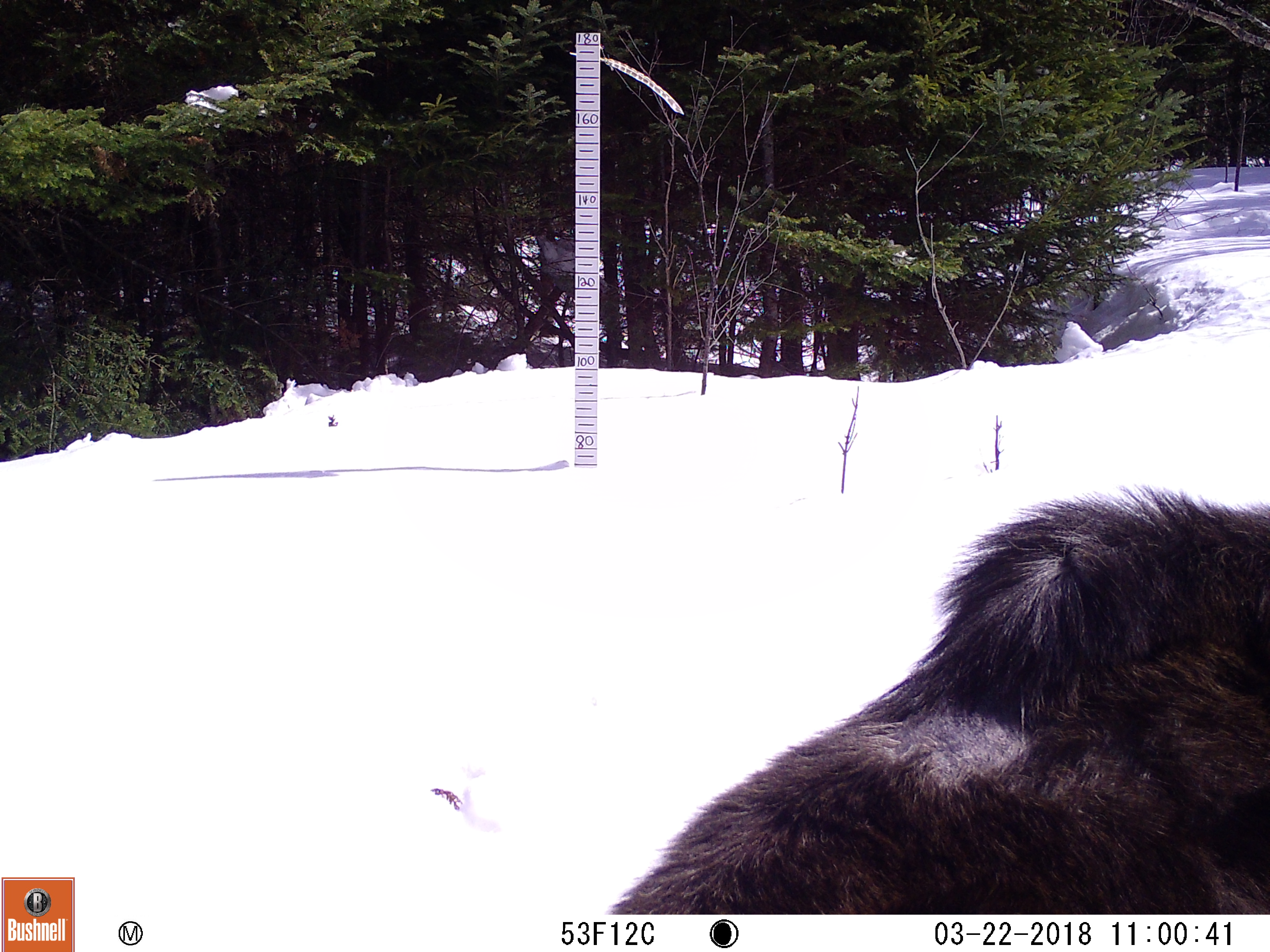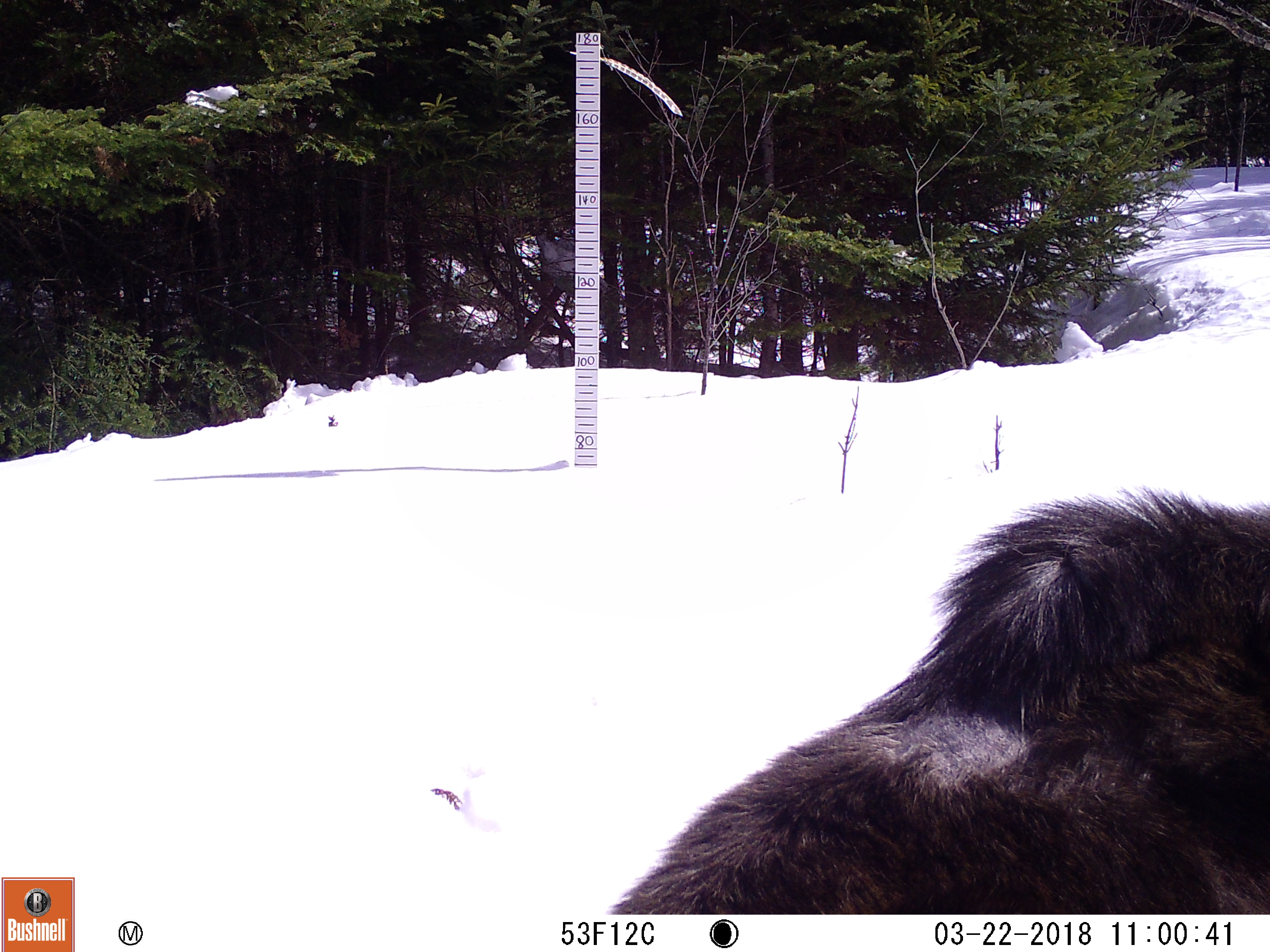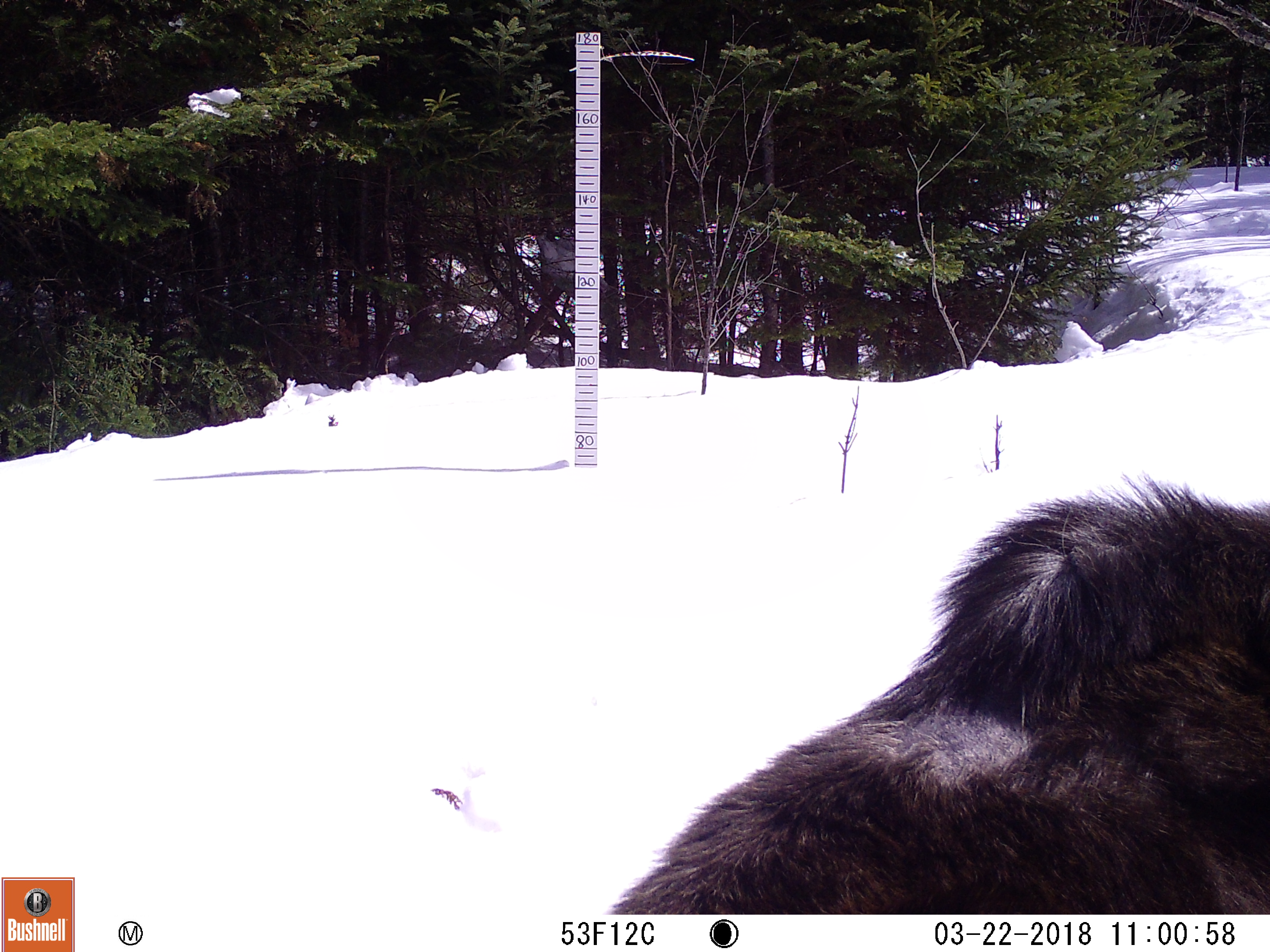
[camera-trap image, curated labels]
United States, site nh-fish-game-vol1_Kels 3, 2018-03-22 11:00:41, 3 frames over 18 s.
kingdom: Animalia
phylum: Chordata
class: Mammalia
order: Artiodactyla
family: Cervidae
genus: Alces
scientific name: Alces alces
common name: moose